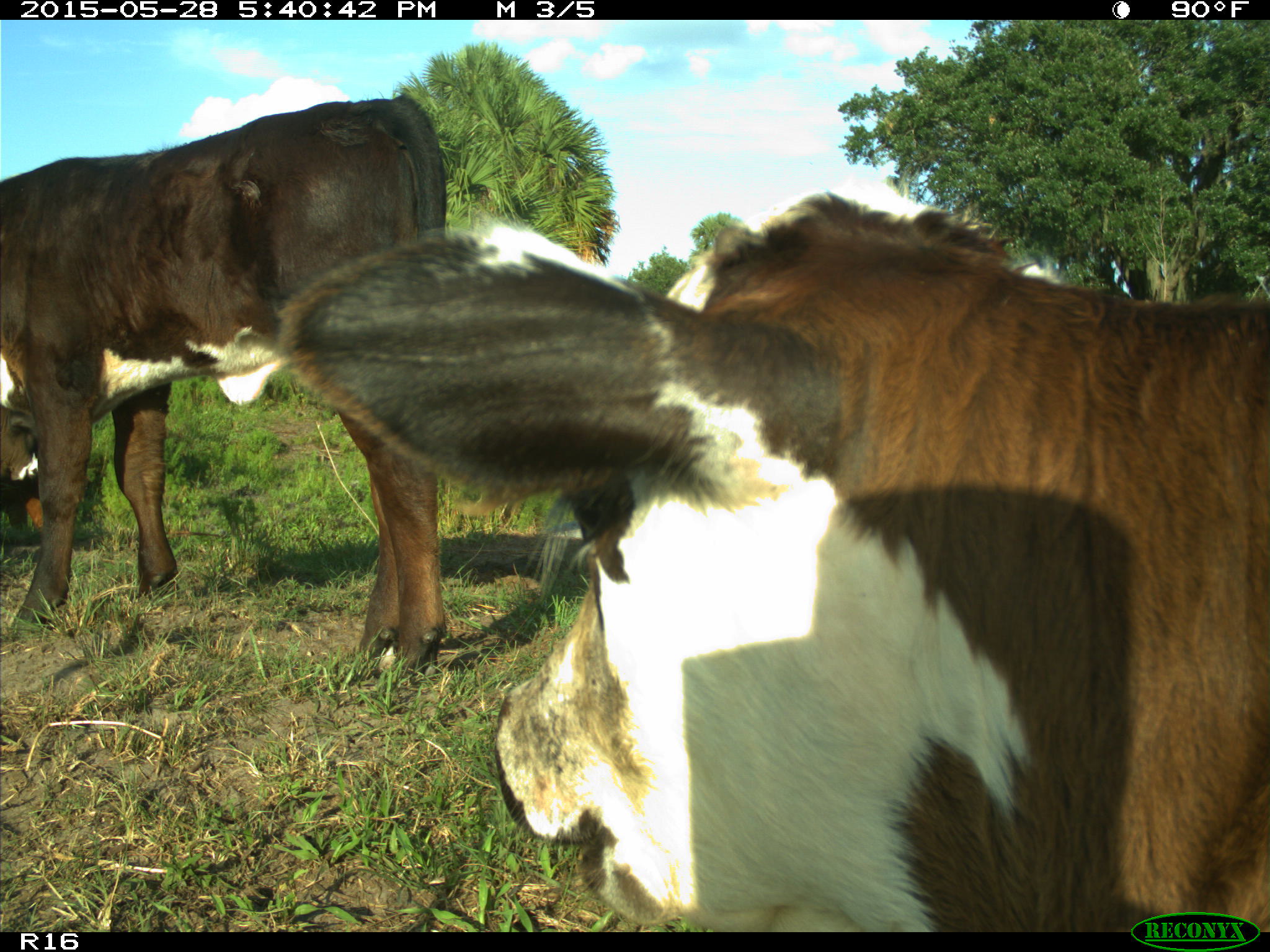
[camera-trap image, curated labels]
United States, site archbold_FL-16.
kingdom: Animalia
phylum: Chordata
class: Mammalia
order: Artiodactyla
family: Bovidae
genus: Bos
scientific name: Bos taurus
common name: domestic cow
Bos taurus (domestic cow).